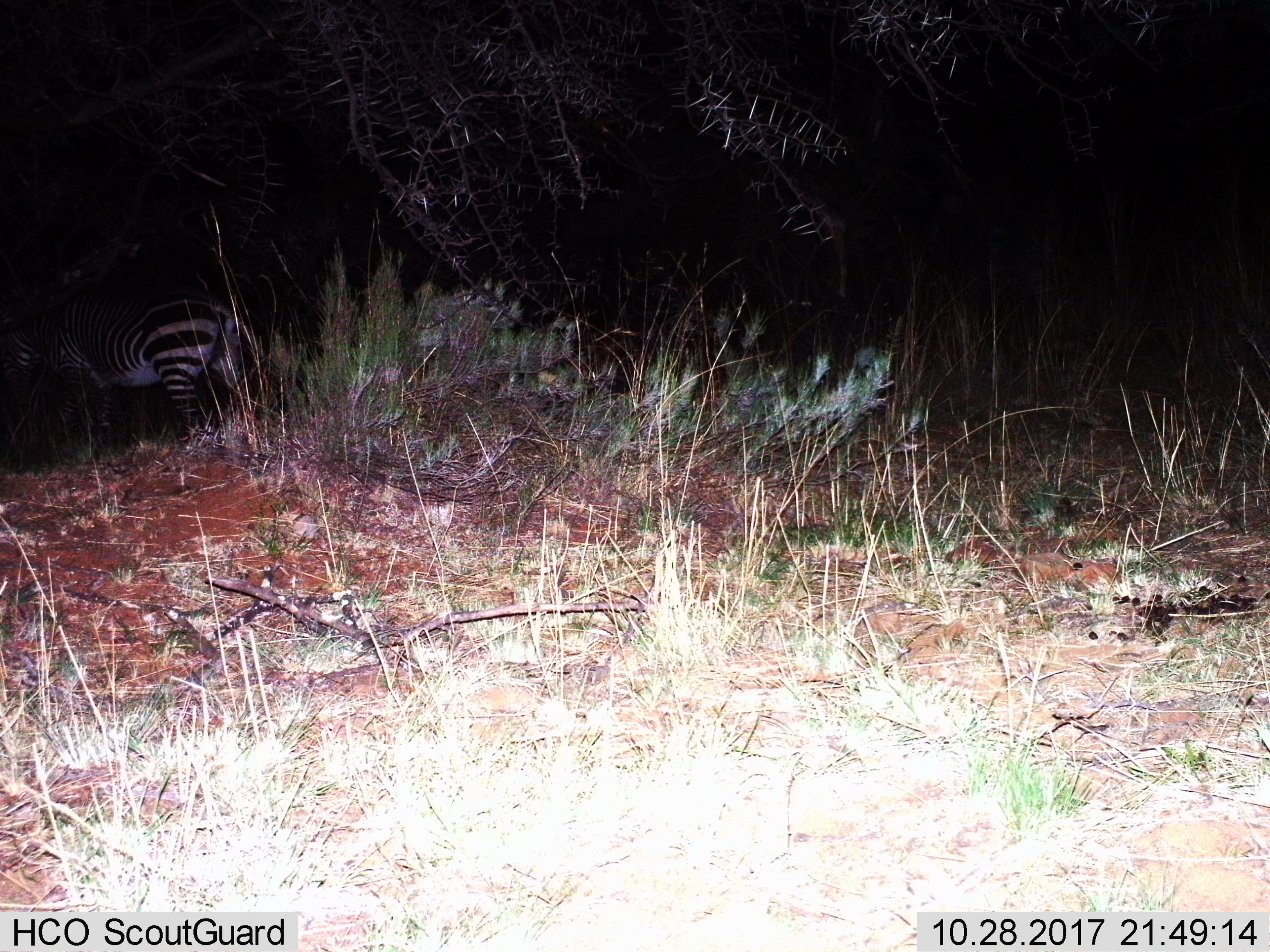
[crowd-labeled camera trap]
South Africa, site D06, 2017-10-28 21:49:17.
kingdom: Animalia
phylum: Chordata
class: Mammalia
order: Perissodactyla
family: Equidae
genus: Equus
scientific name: Equus zebra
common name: mountain zebra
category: zebramountain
Zebramountain (mountain zebra) (Equus zebra), count 1. Behavior (volunteer vote fractions): standing 57%, resting 0%, moving 57%, interacting 0%. Young present (vote fraction): 0%. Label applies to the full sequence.